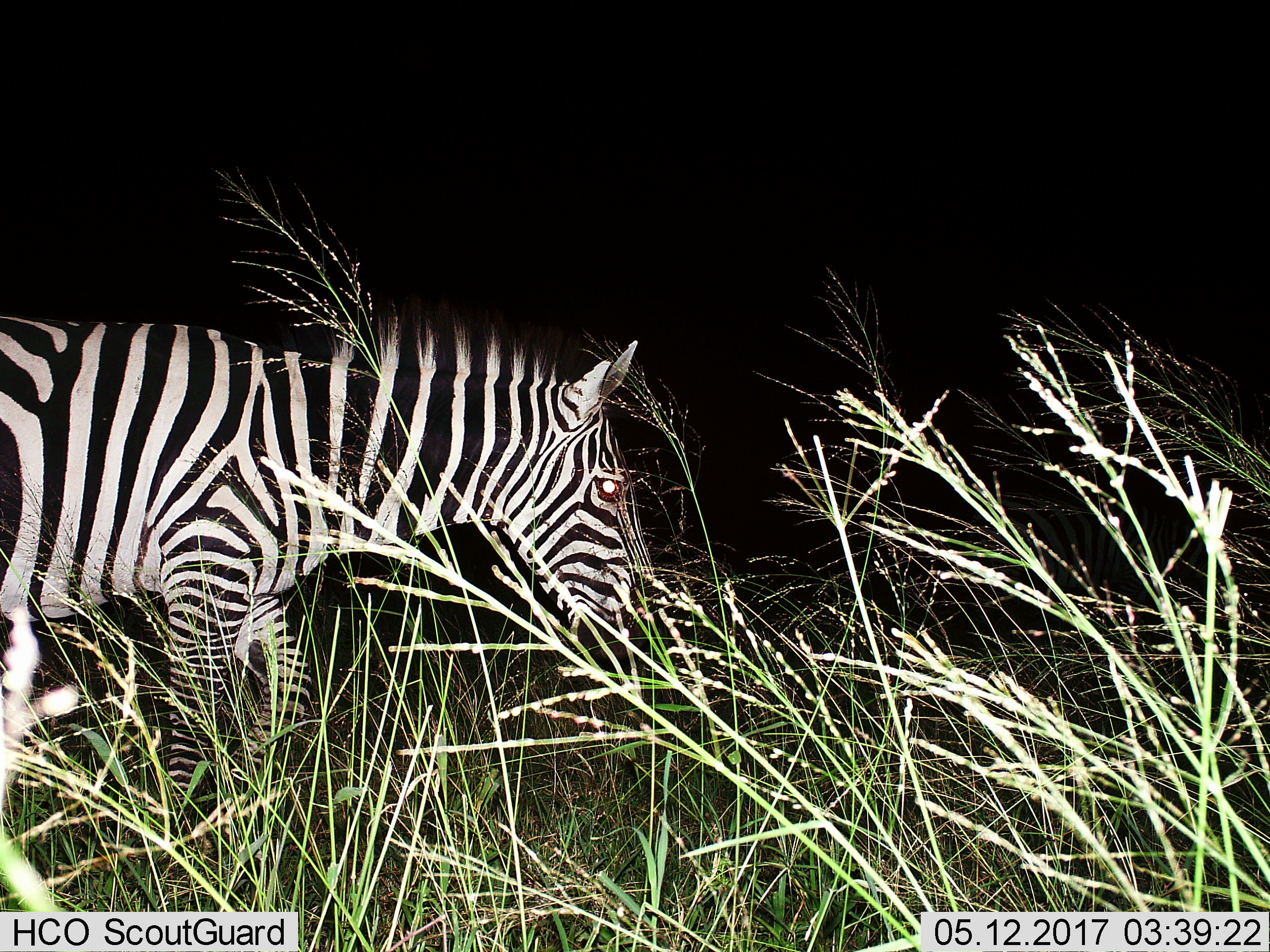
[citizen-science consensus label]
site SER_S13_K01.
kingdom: Animalia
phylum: Chordata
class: Mammalia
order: Perissodactyla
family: Equidae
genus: Equus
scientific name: Equus quagga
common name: plains zebra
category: zebraplains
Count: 1.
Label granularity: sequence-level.